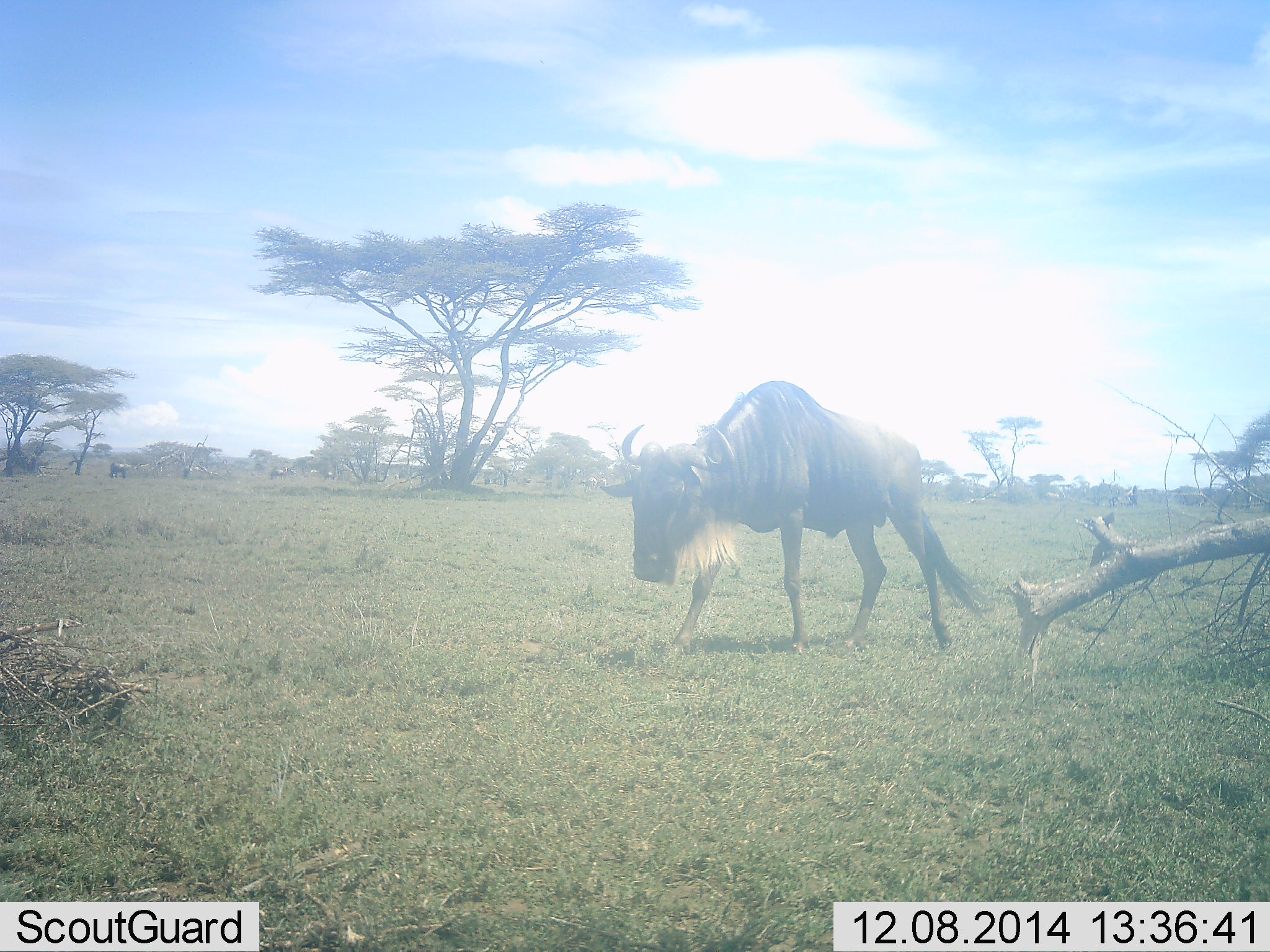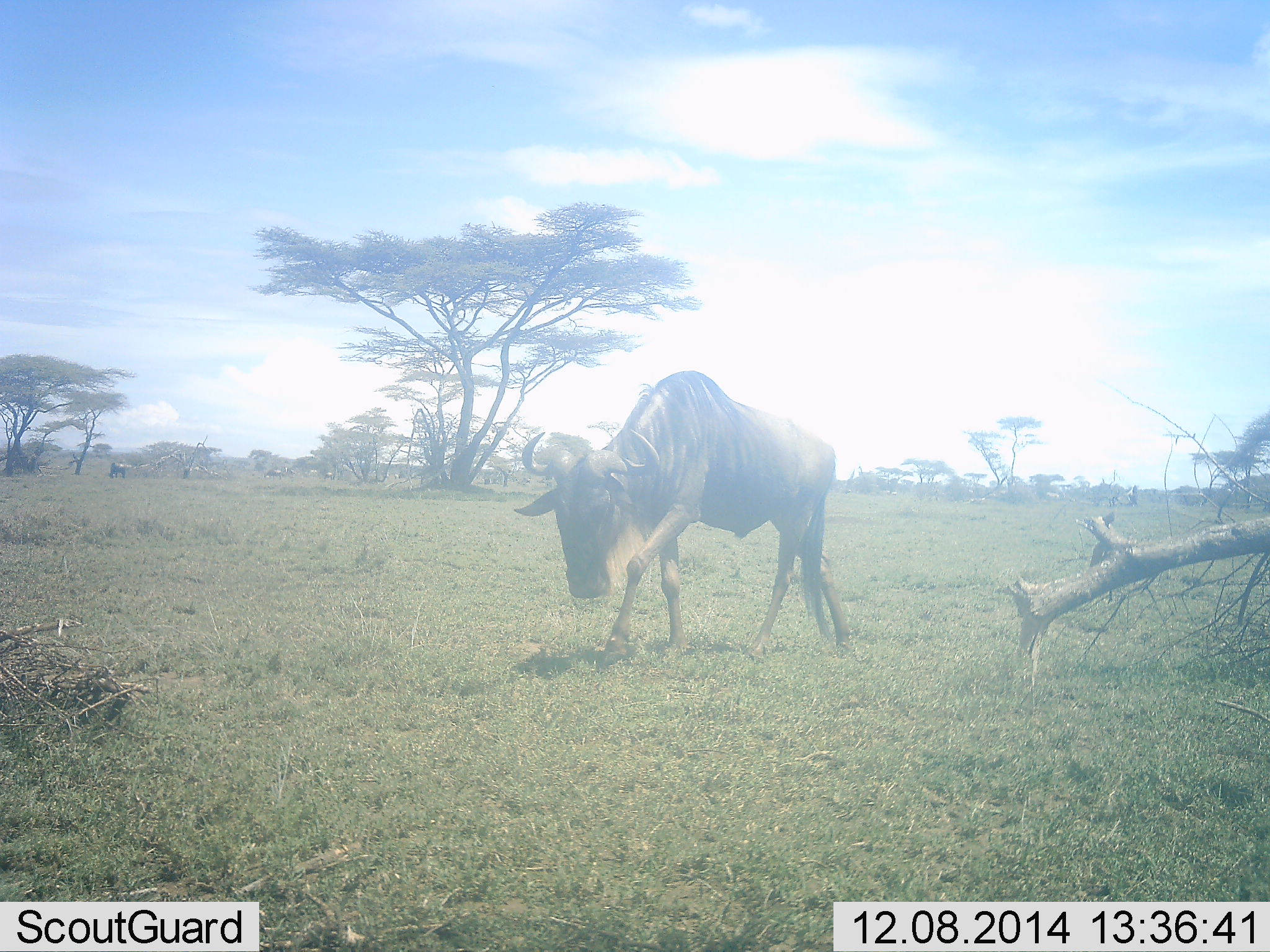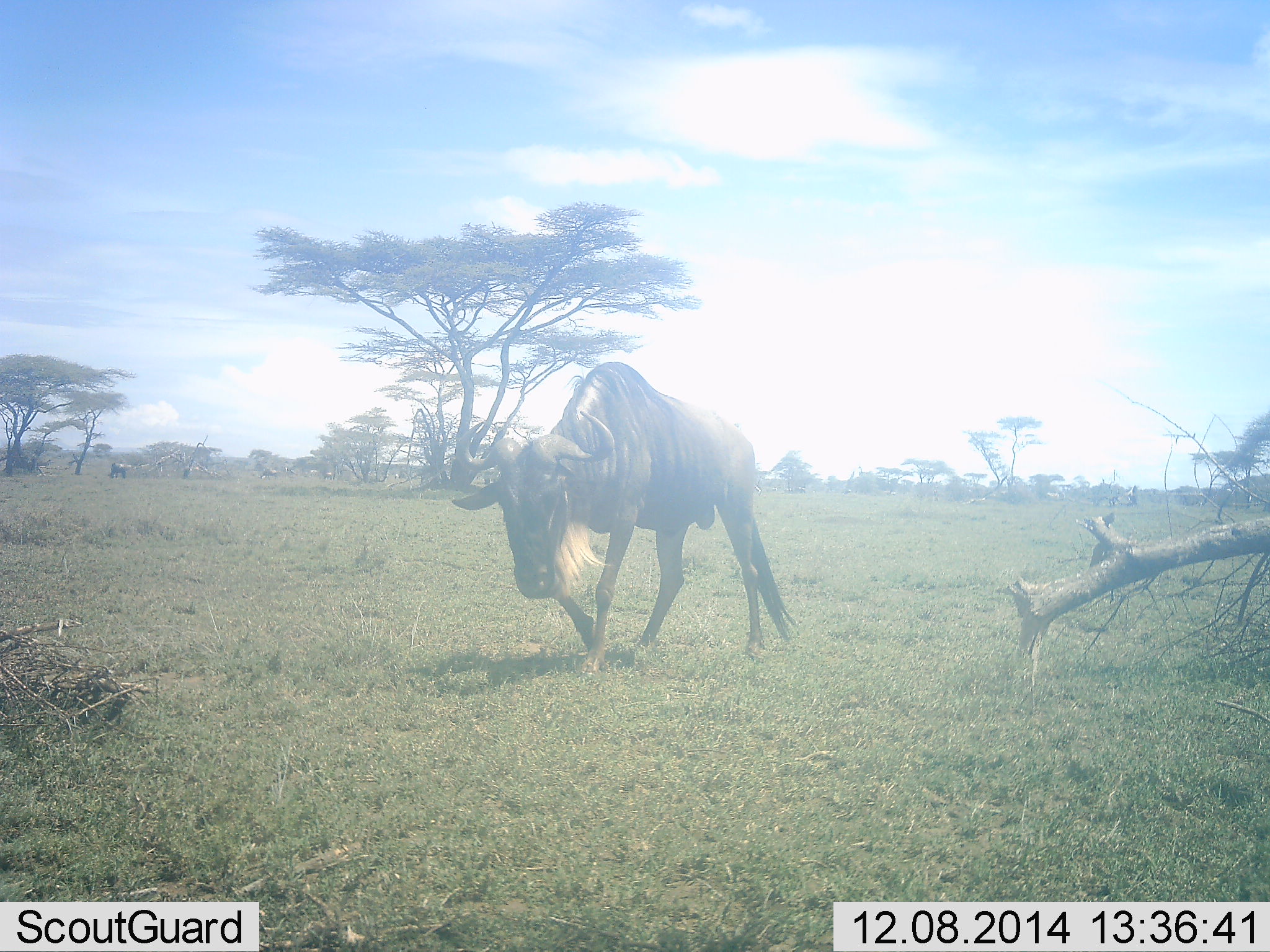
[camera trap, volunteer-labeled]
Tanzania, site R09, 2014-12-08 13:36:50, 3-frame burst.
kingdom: Animalia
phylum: Chordata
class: Mammalia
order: Artiodactyla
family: Bovidae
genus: Connochaetes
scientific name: Connochaetes taurinus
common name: blue wildebeest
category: wildebeest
Wildebeest (blue wildebeest) (Connochaetes taurinus), count 1. Behavior (volunteer vote fractions): standing 20%, resting 0%, moving 100%, interacting 0%. Young present (vote fraction): 0%. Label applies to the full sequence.